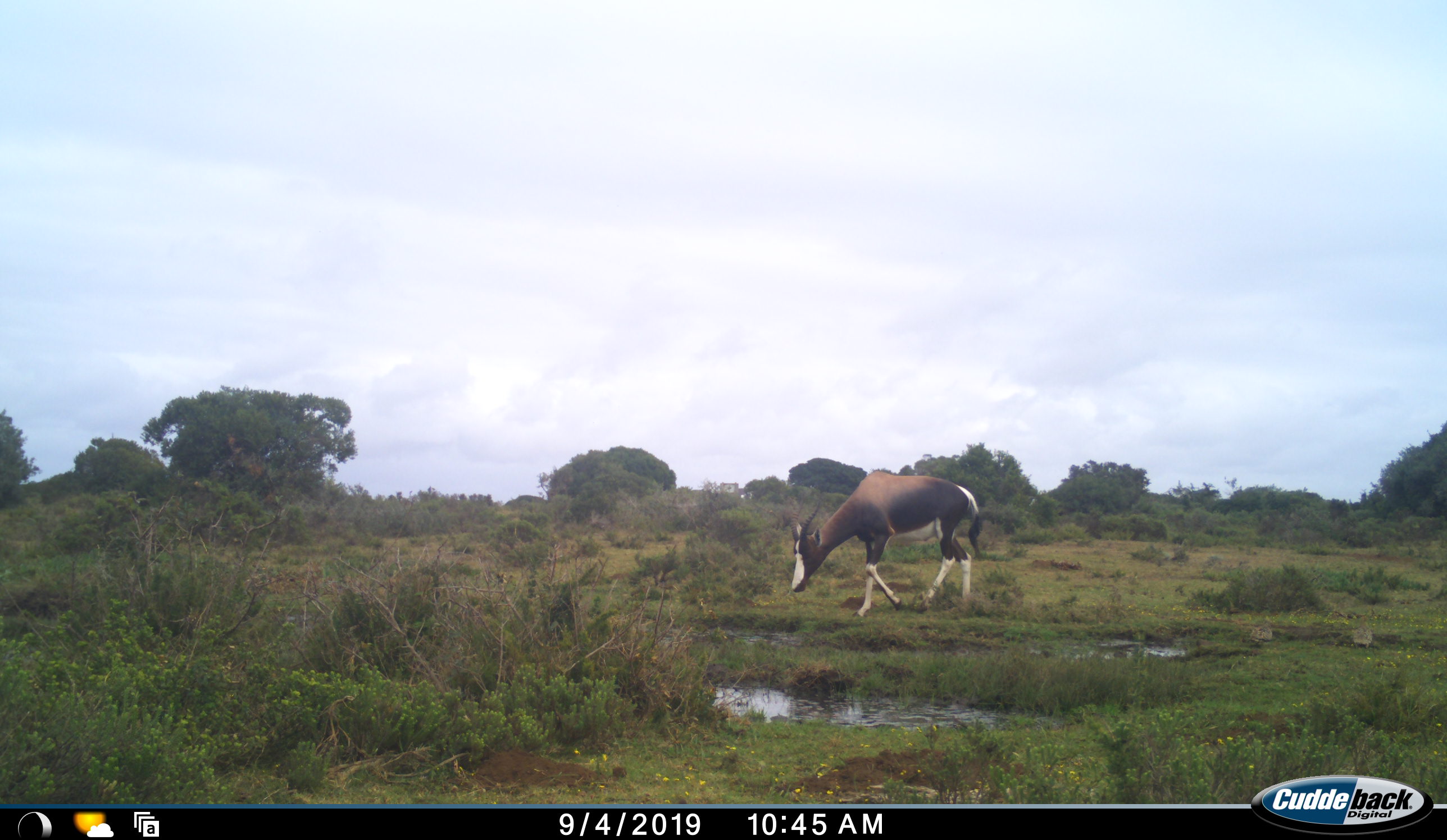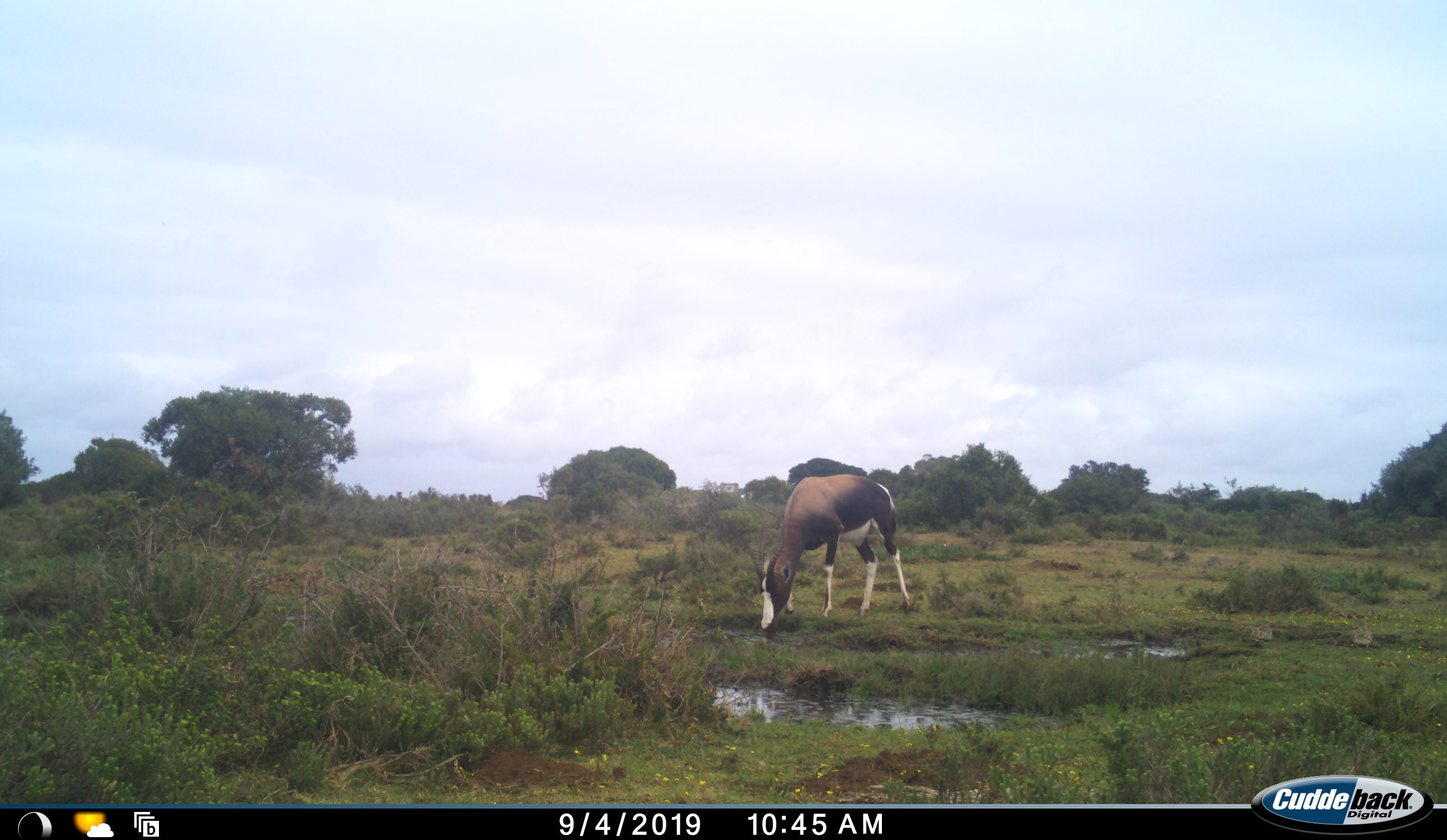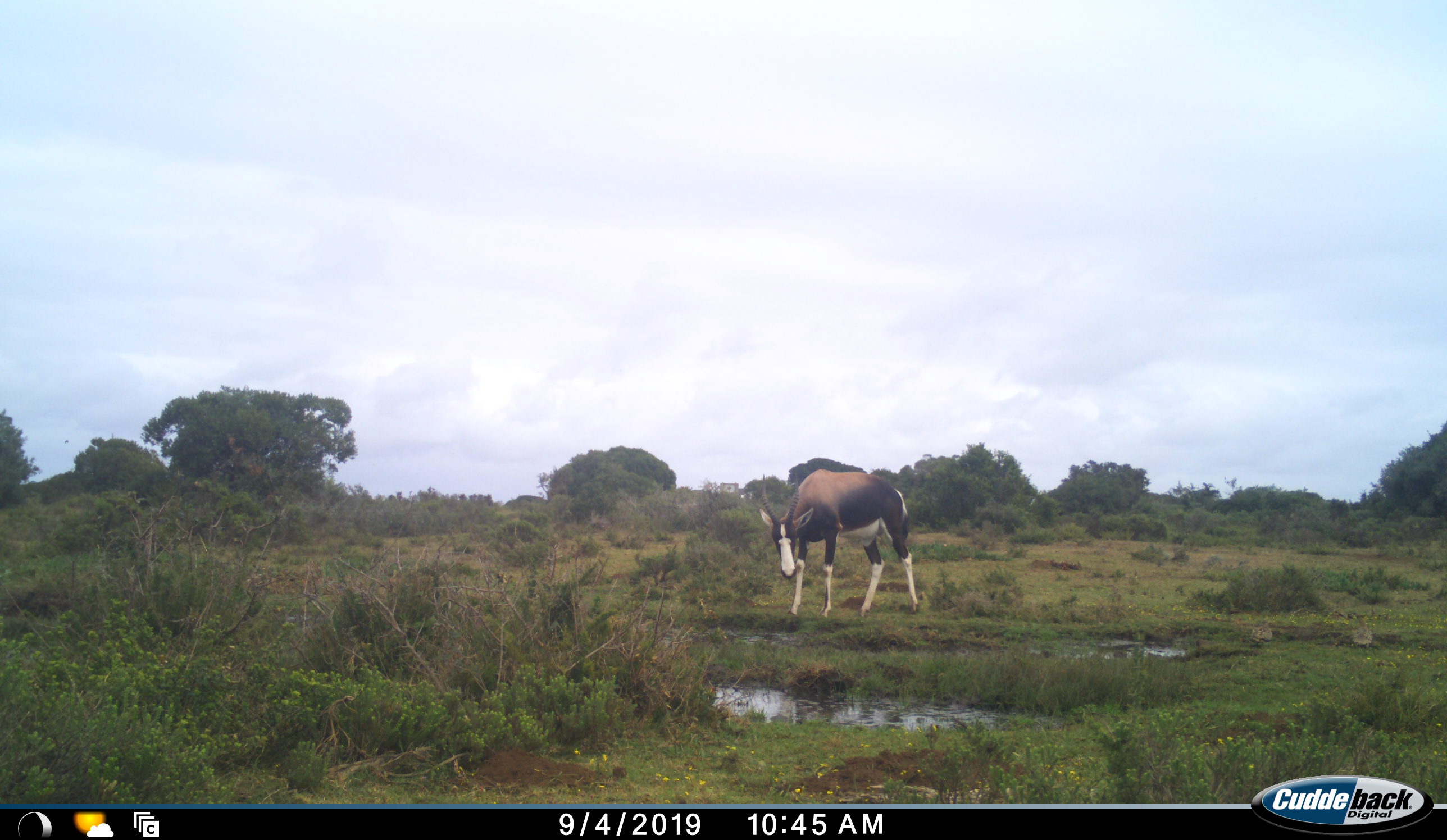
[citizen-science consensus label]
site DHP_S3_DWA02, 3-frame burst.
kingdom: Animalia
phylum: Chordata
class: Mammalia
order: Artiodactyla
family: Bovidae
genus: Damaliscus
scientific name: Damaliscus pygargus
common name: bontebok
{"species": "bontebok (Damaliscus pygargus)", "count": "1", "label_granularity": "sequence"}